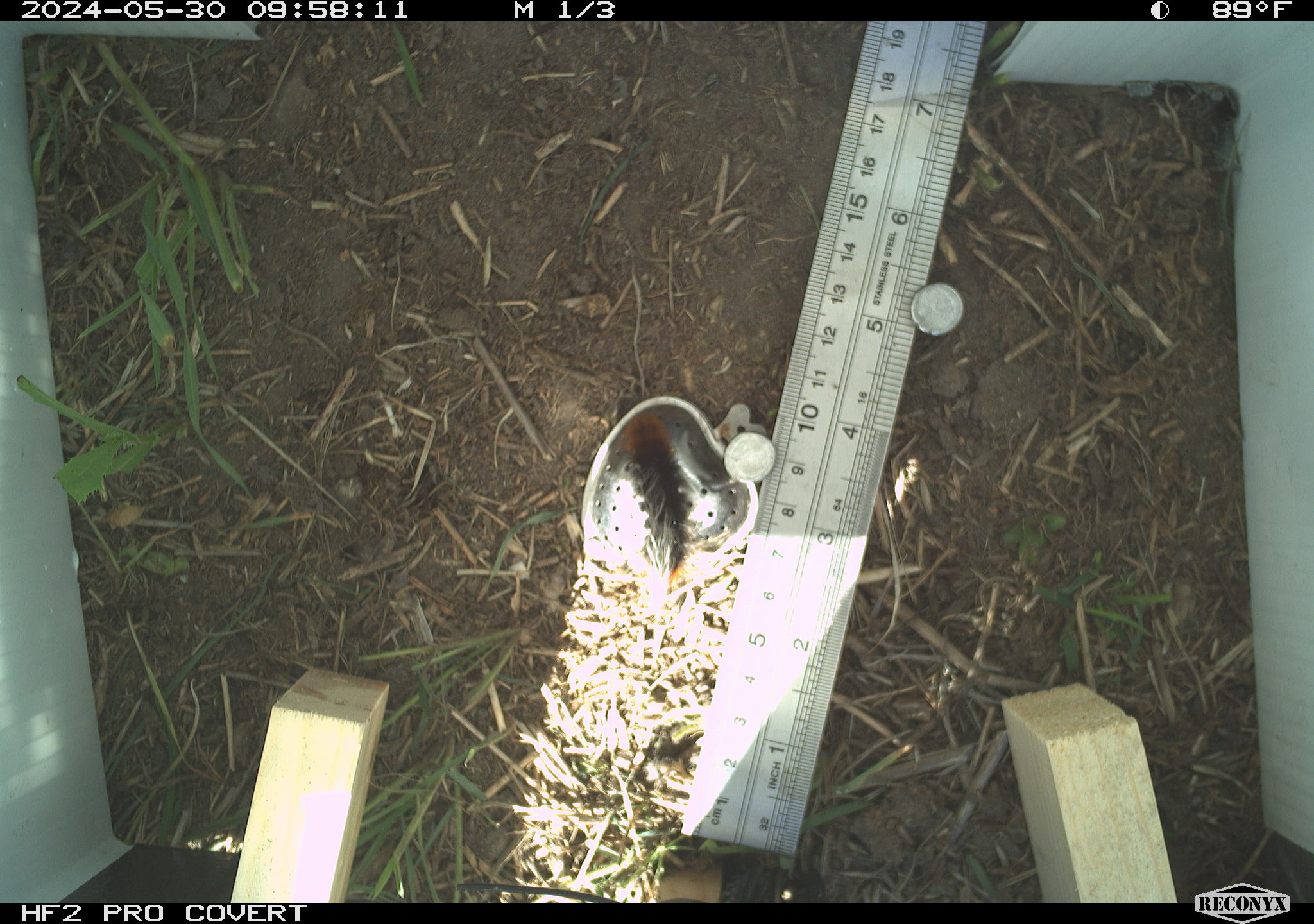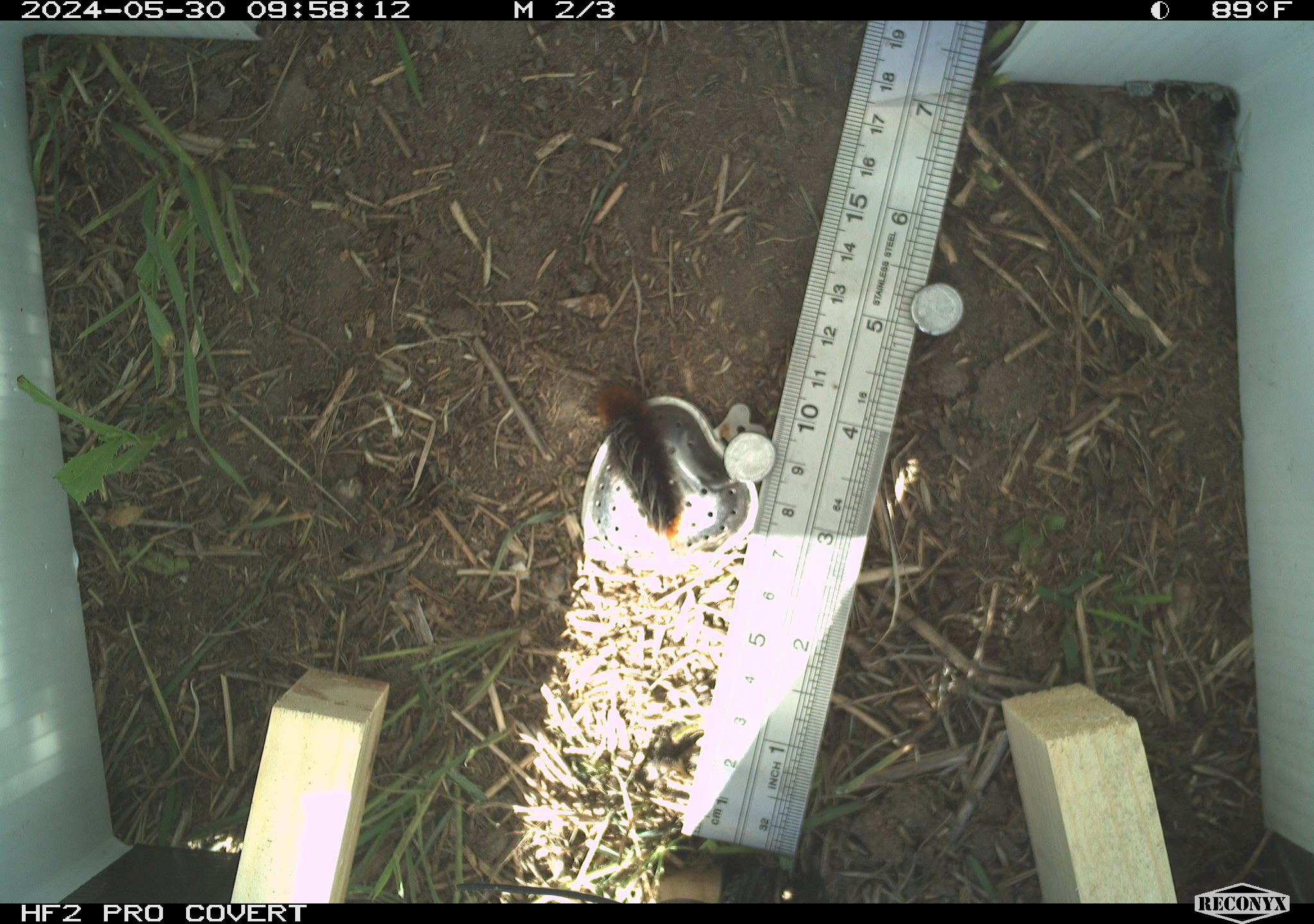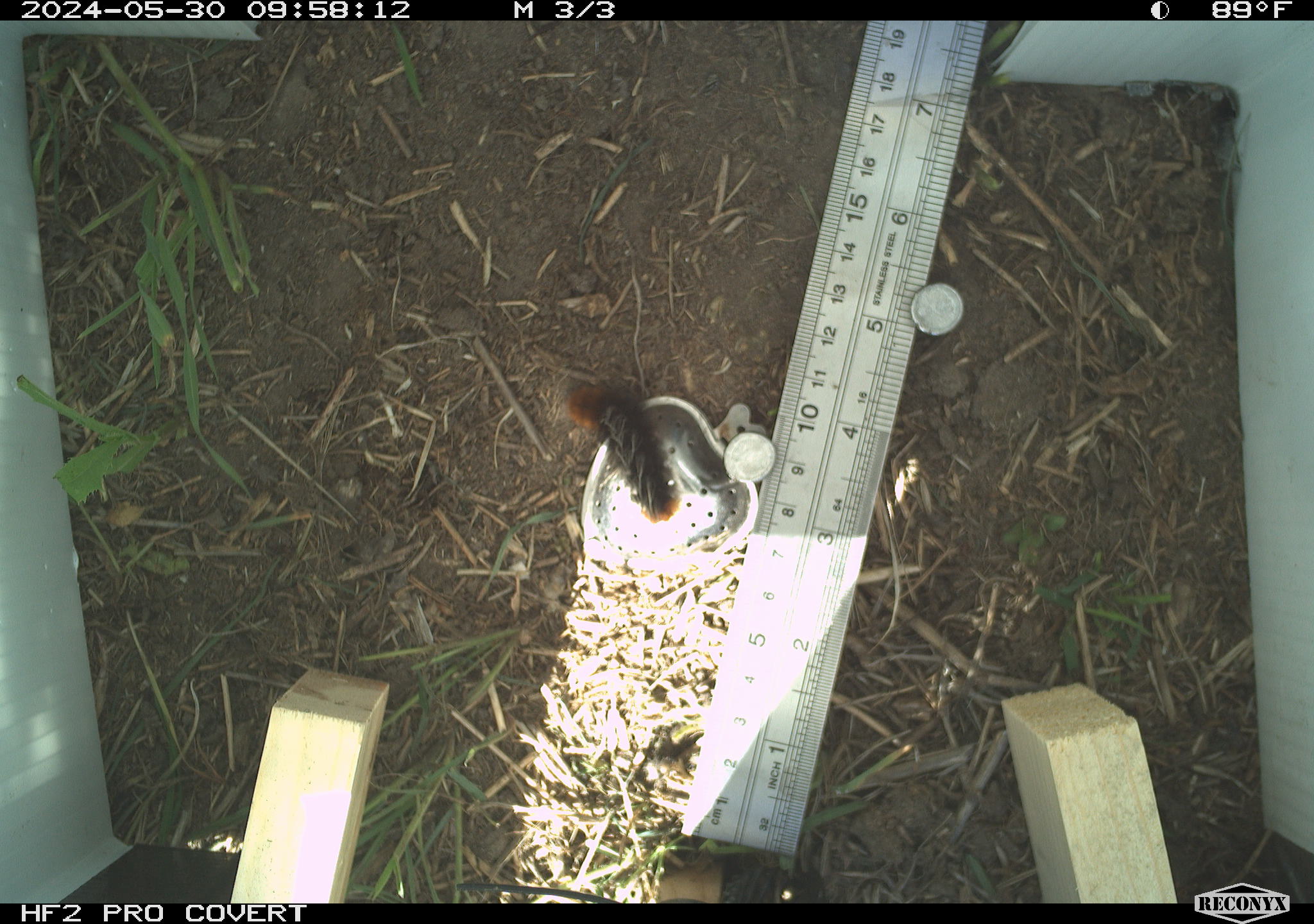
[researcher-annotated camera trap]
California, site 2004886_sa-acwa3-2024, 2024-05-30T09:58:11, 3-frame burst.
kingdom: Animalia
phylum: Arthropoda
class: Insecta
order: Lepidoptera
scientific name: Lepidoptera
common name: butterflies and moths